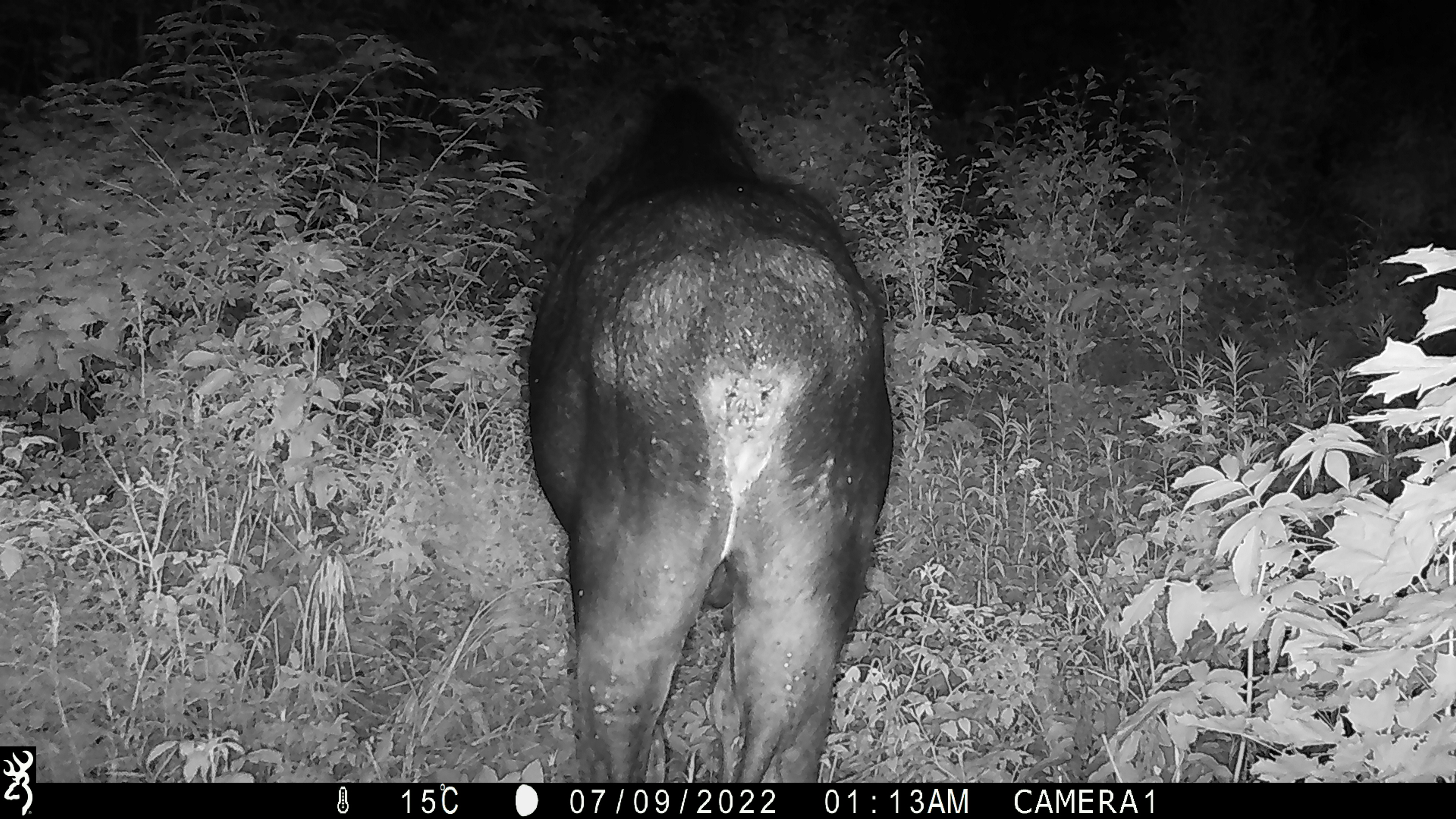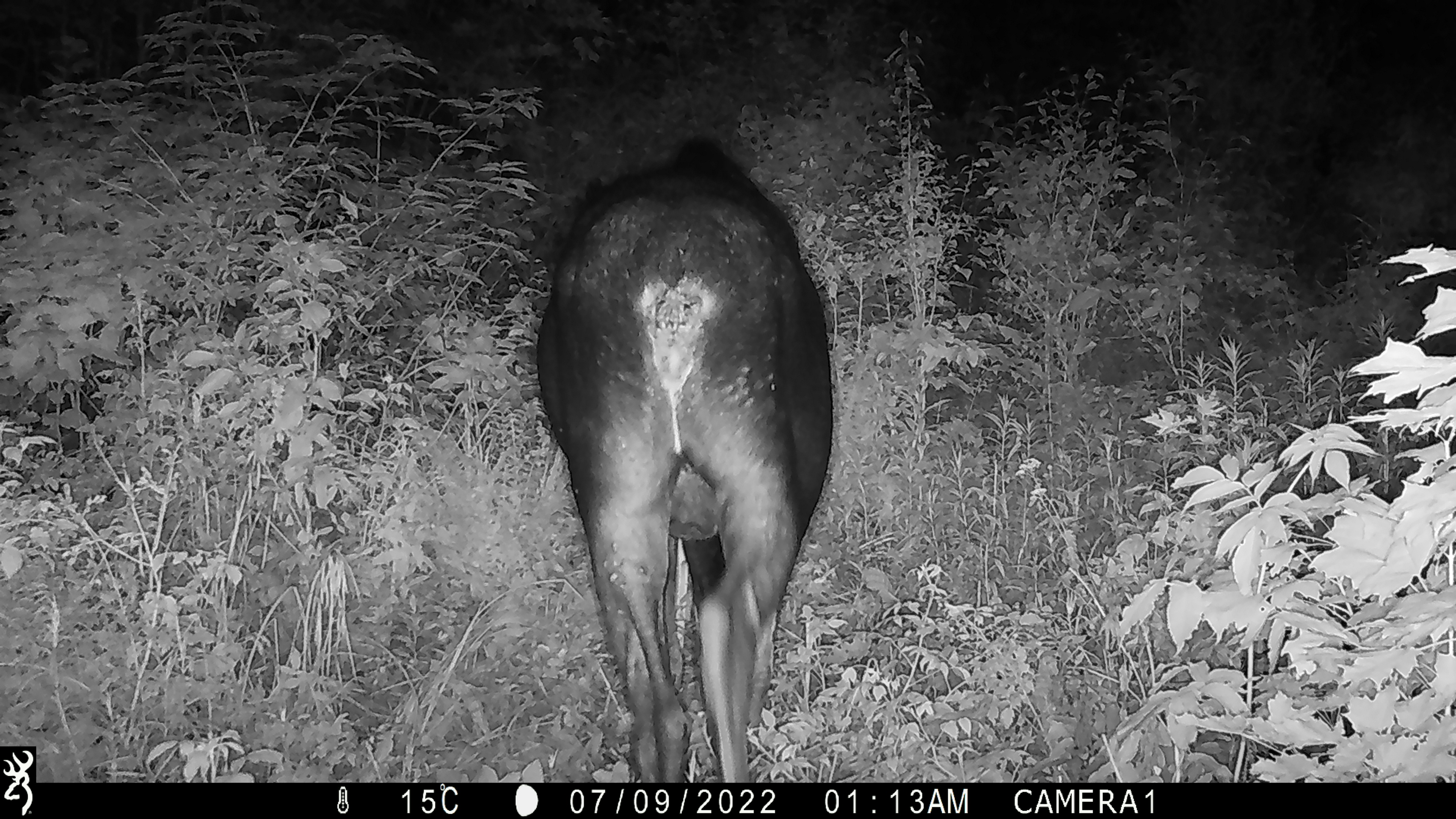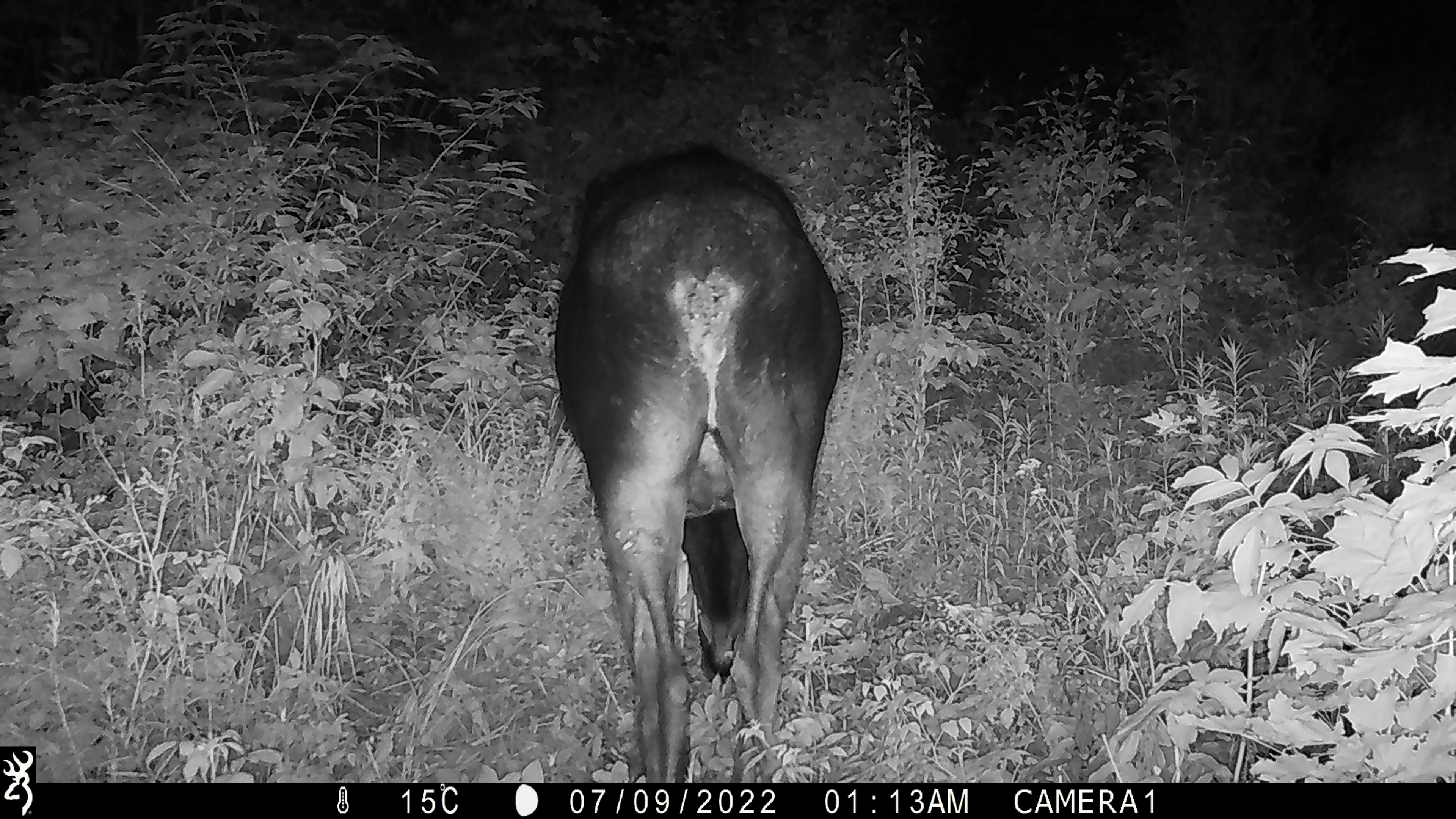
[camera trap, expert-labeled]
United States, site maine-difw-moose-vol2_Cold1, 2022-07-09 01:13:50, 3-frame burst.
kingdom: Animalia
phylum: Chordata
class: Mammalia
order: Artiodactyla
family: Cervidae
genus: Alces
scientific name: Alces alces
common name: moose